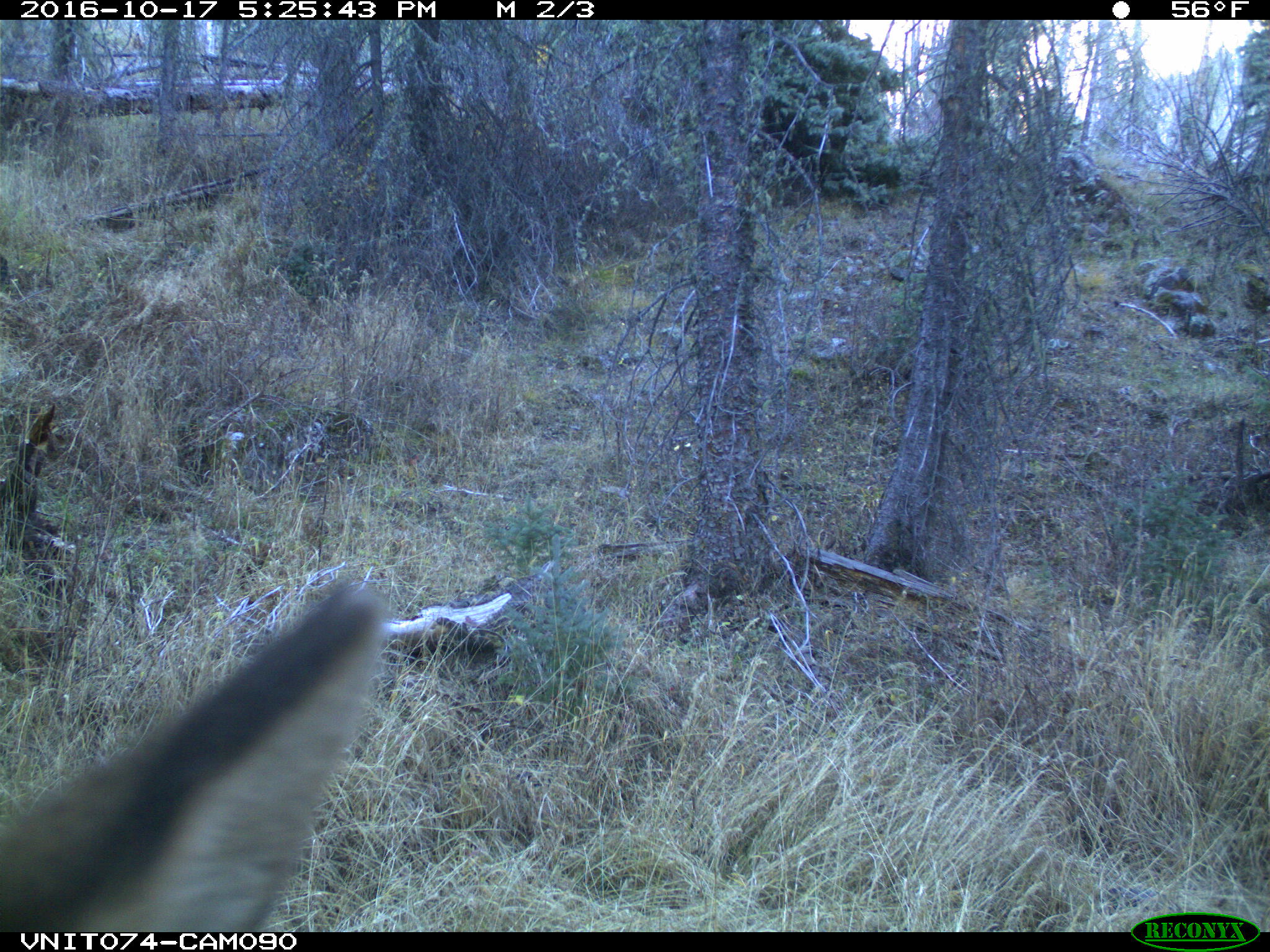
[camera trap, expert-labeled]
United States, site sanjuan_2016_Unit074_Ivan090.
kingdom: Animalia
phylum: Chordata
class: Mammalia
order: Artiodactyla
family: Cervidae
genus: Cervus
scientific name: Cervus elaphus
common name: red deer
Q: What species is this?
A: Cervus elaphus (red deer).